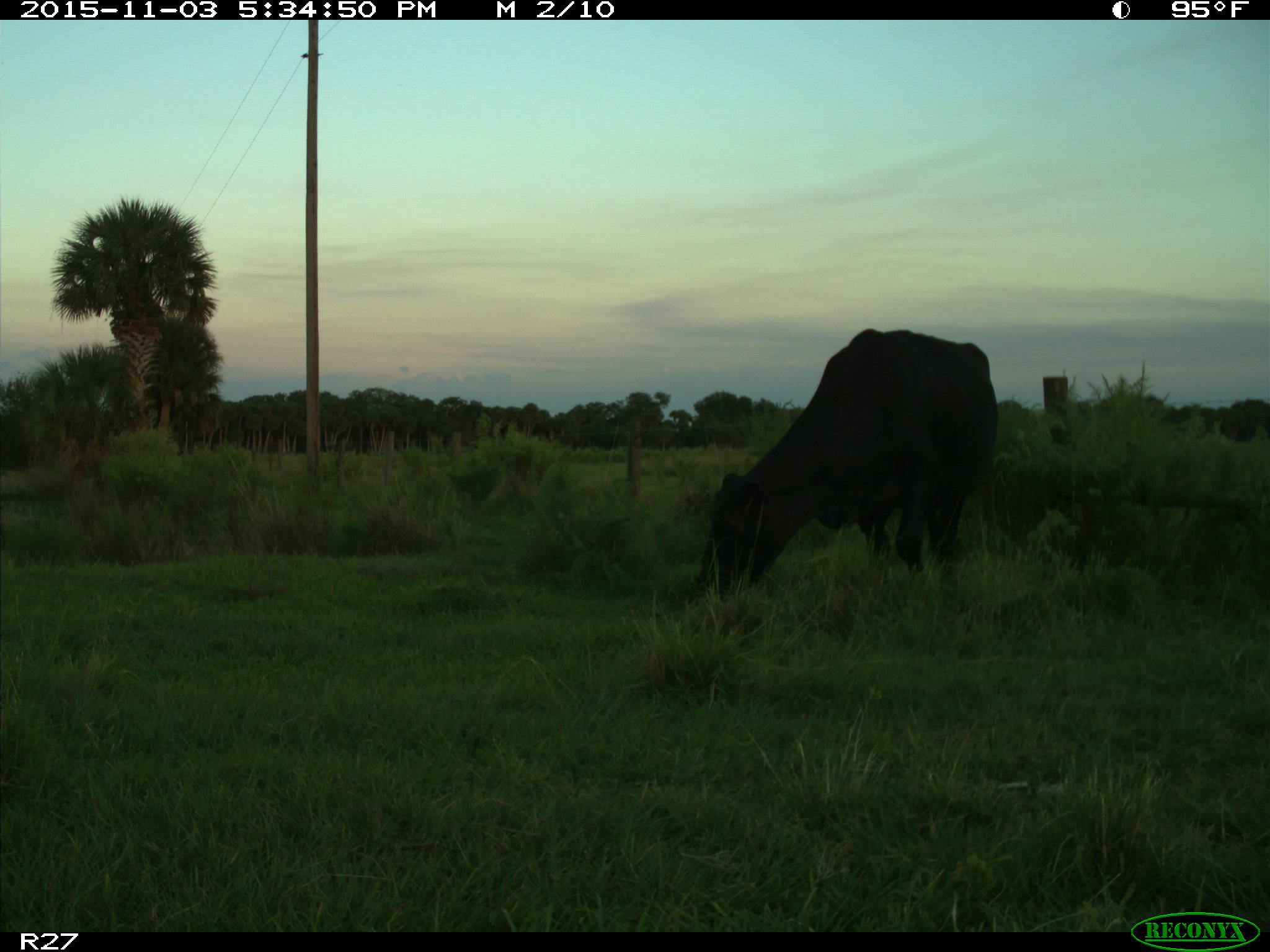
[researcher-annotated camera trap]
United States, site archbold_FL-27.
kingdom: Animalia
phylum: Chordata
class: Mammalia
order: Artiodactyla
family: Bovidae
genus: Bos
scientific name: Bos taurus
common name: domestic cow